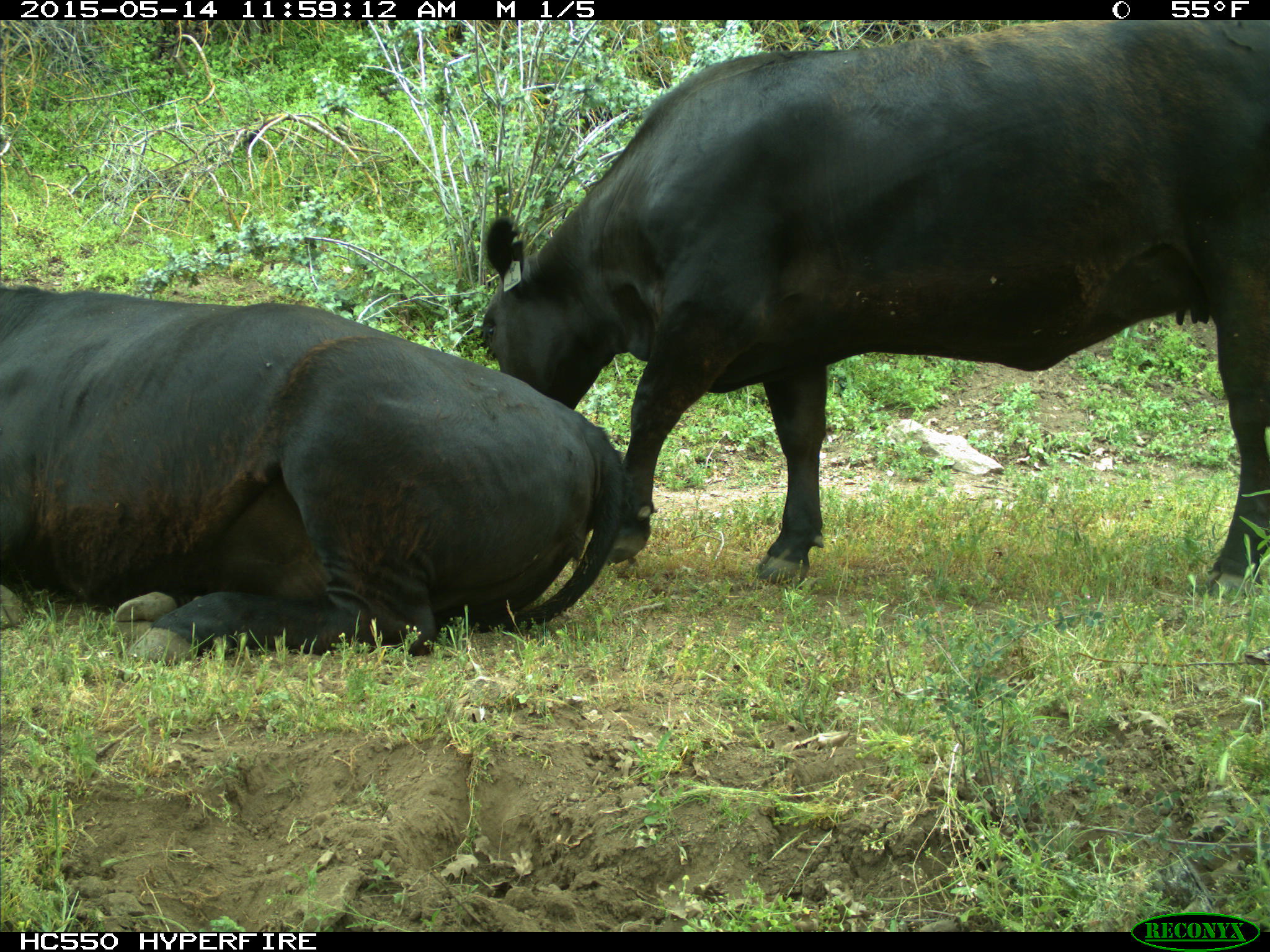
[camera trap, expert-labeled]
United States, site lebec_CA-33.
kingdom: Animalia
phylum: Chordata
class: Mammalia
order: Artiodactyla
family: Bovidae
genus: Bos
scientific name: Bos taurus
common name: domestic cow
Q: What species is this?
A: Bos taurus (domestic cow).